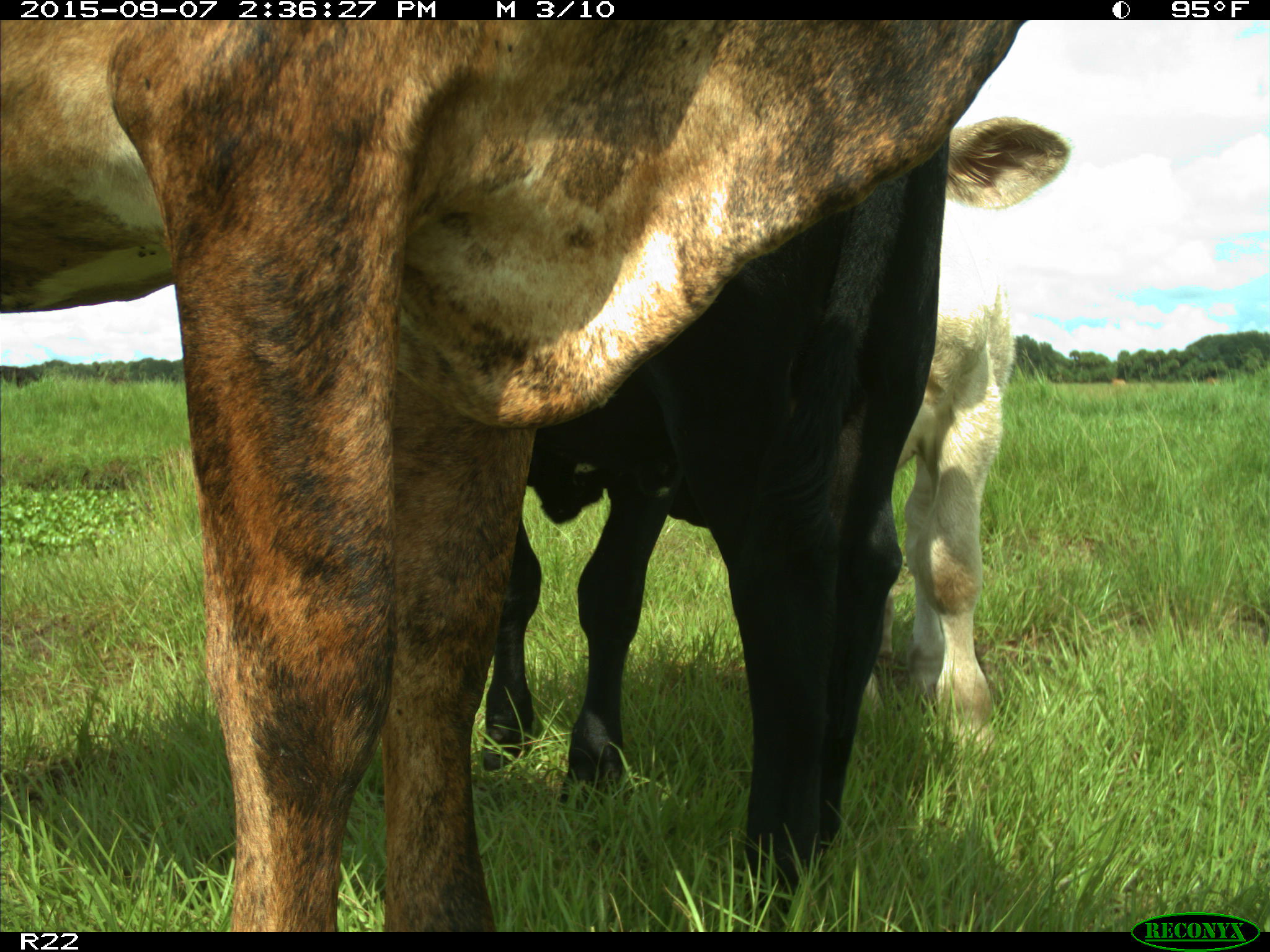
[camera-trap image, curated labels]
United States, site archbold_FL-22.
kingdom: Animalia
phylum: Chordata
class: Mammalia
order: Artiodactyla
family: Bovidae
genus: Bos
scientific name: Bos taurus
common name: domestic cow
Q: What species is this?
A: Bos taurus (domestic cow).